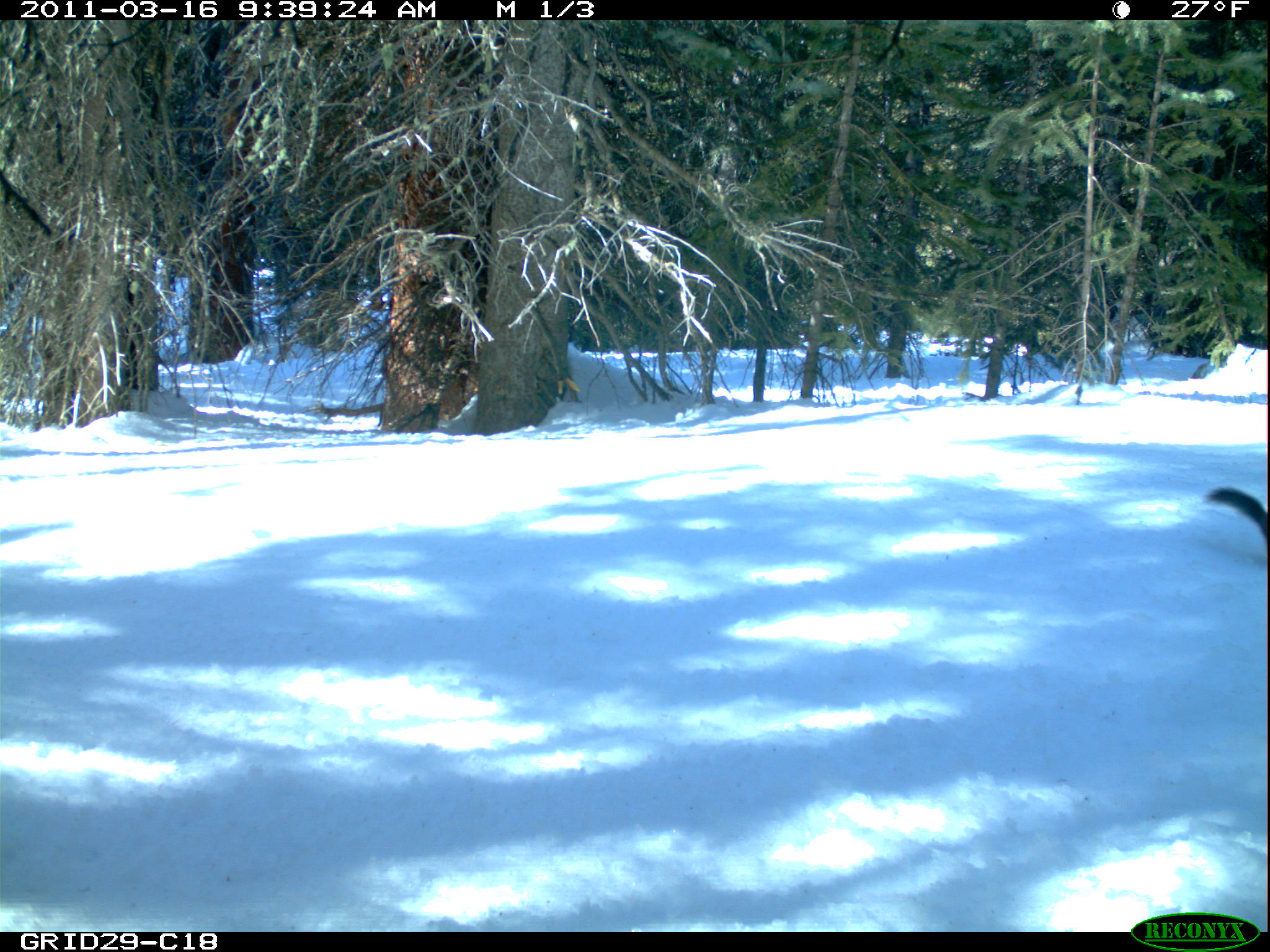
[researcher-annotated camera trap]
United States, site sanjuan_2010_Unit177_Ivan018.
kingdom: Animalia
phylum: Chordata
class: Mammalia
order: Rodentia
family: Sciuridae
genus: Tamiasciurus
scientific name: Tamiasciurus hudsonicus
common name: american red squirrel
Tamiasciurus hudsonicus (american red squirrel).